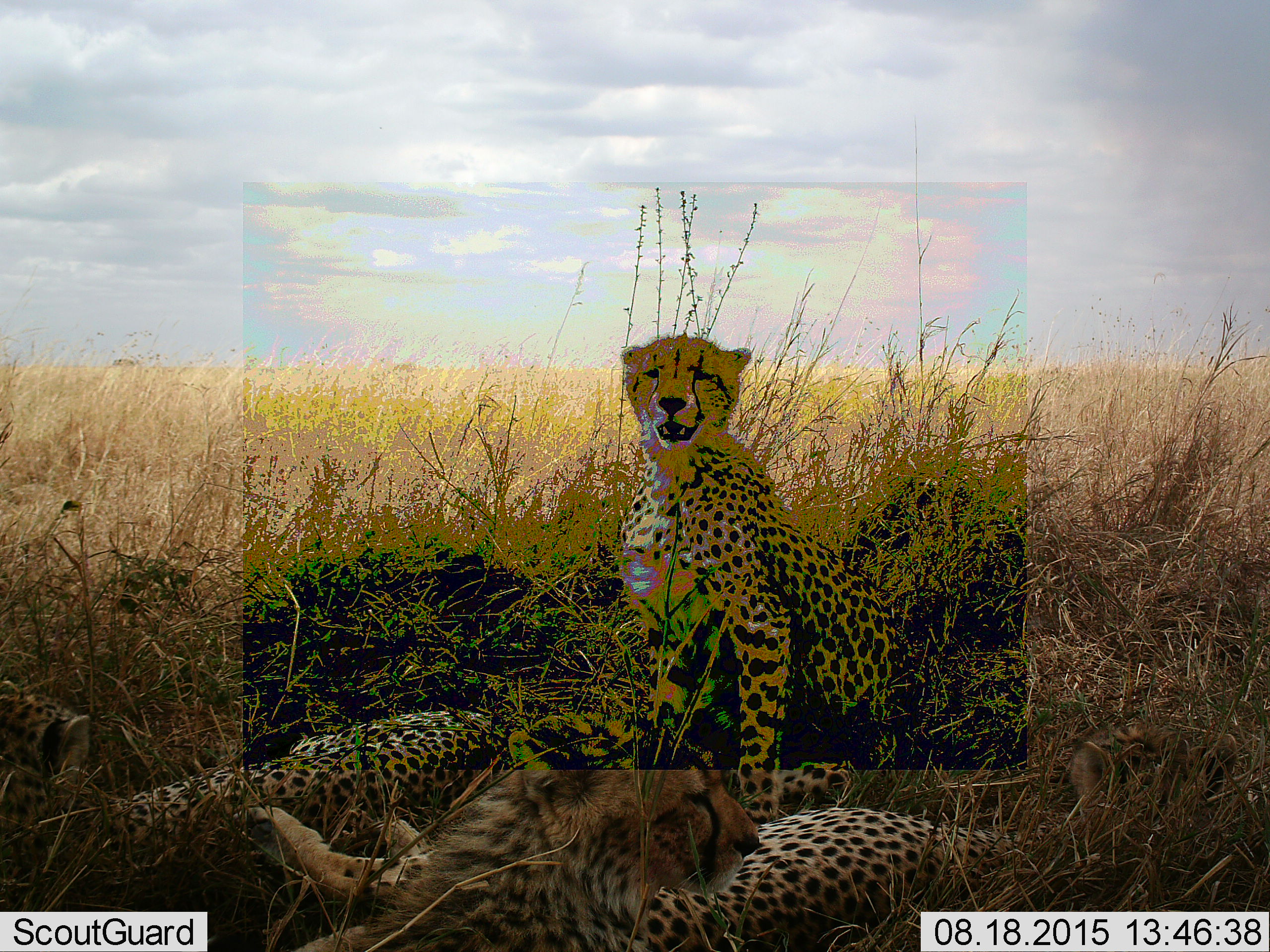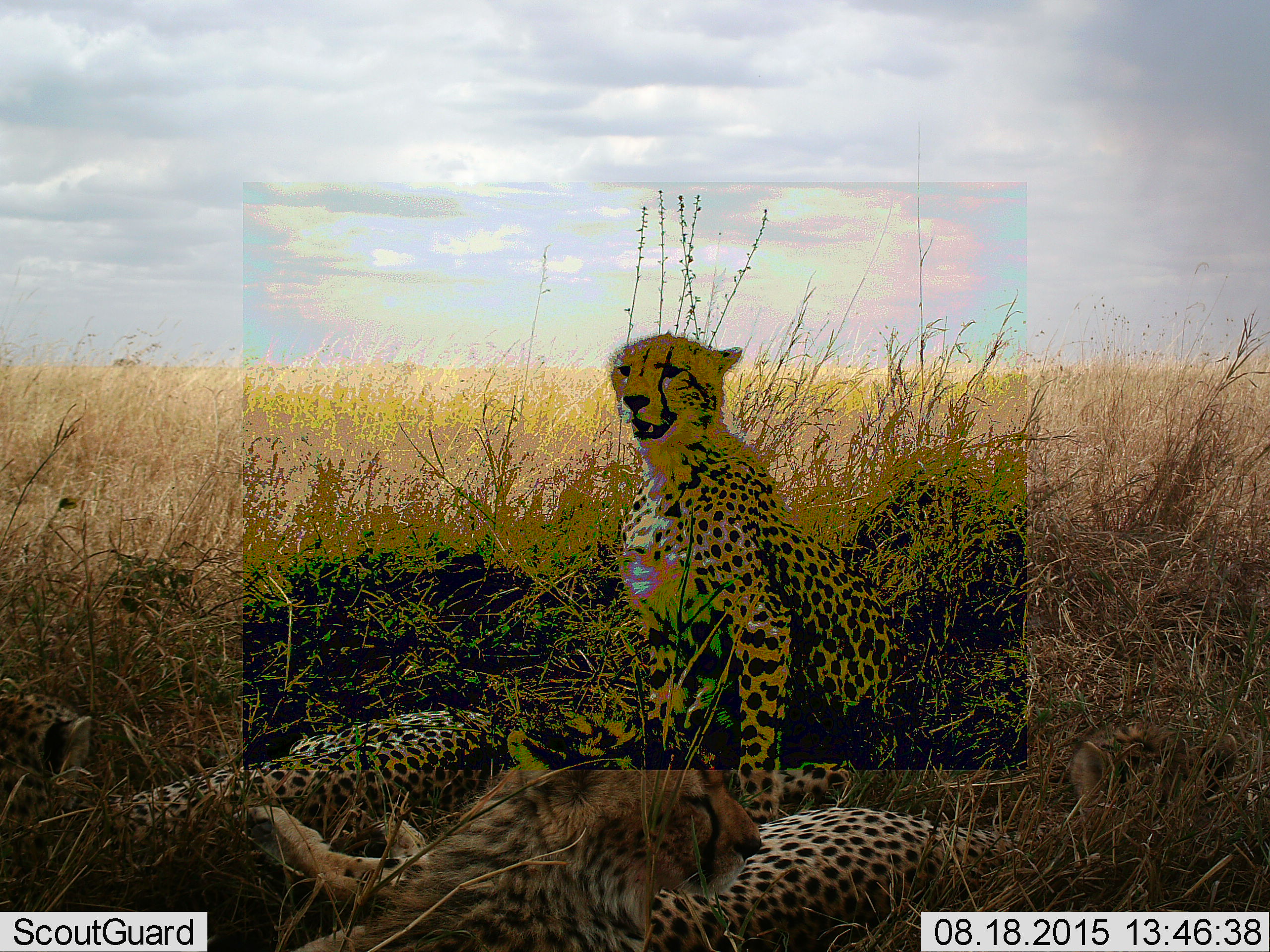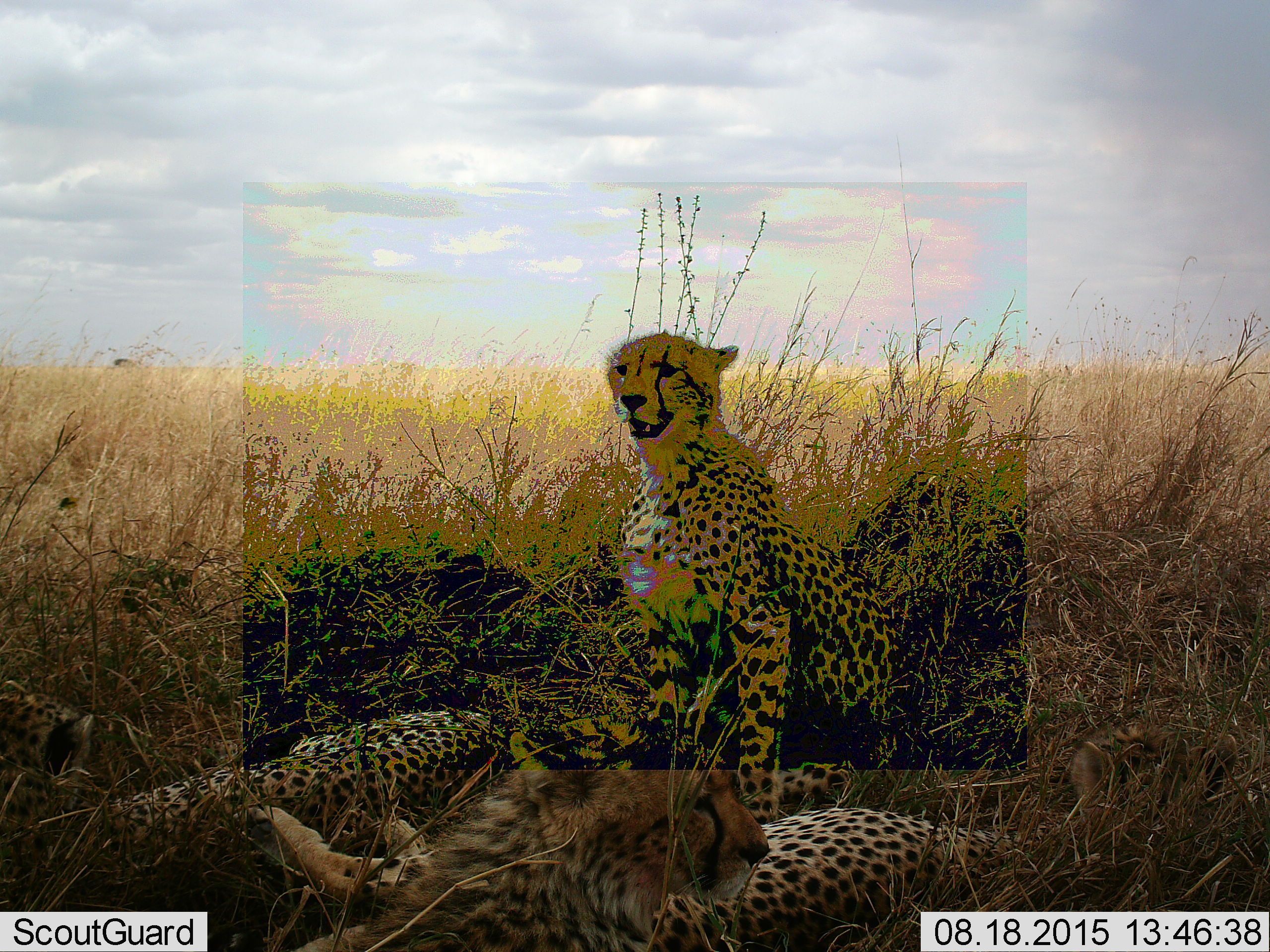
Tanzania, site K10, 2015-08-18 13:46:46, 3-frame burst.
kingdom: Animalia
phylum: Chordata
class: Mammalia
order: Carnivora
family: Felidae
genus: Acinonyx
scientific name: Acinonyx jubatus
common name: cheetah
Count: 4.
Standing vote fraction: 20%.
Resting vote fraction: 100%.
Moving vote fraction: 0%.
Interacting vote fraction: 10%.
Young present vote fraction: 10%.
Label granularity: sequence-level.